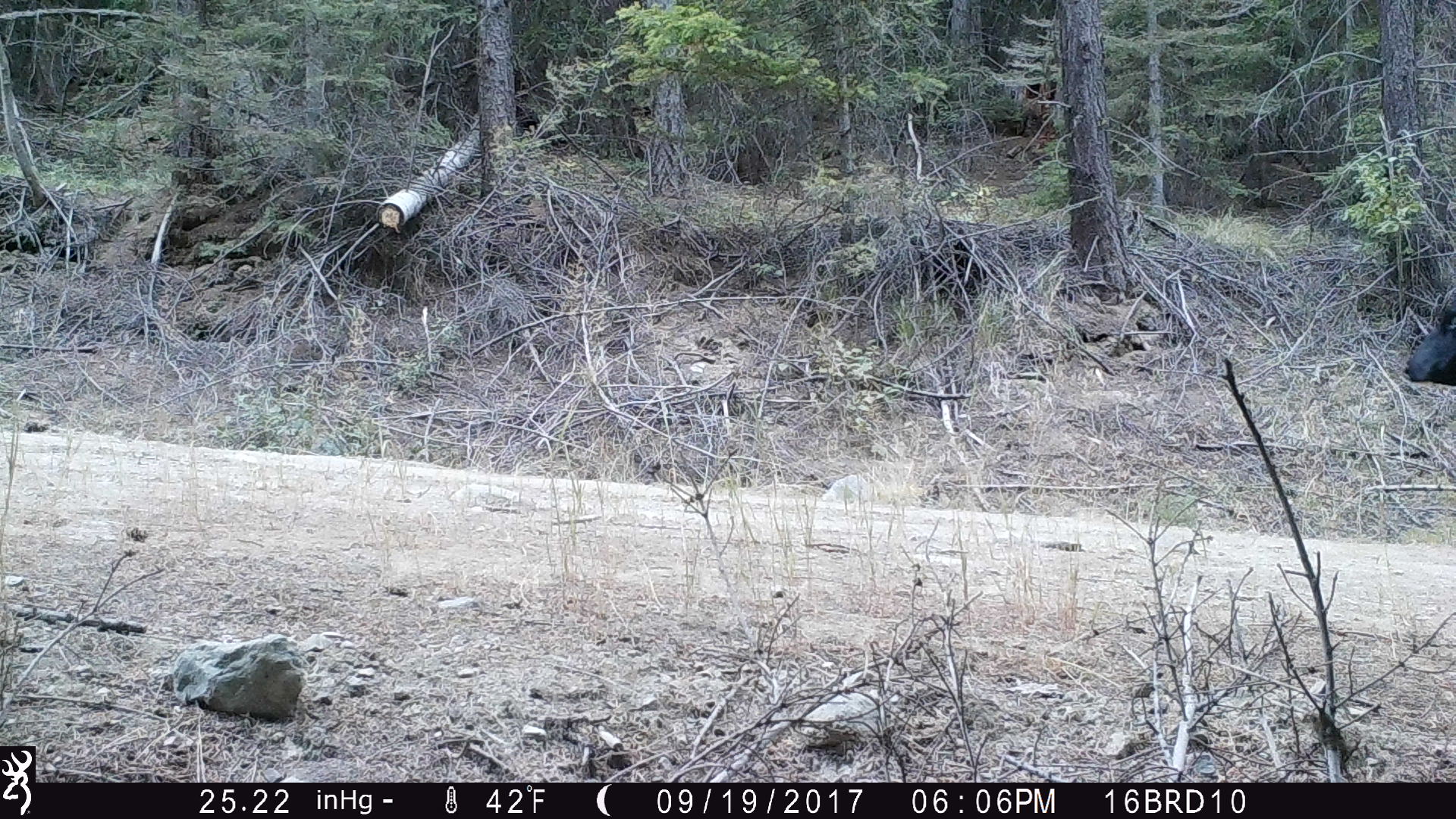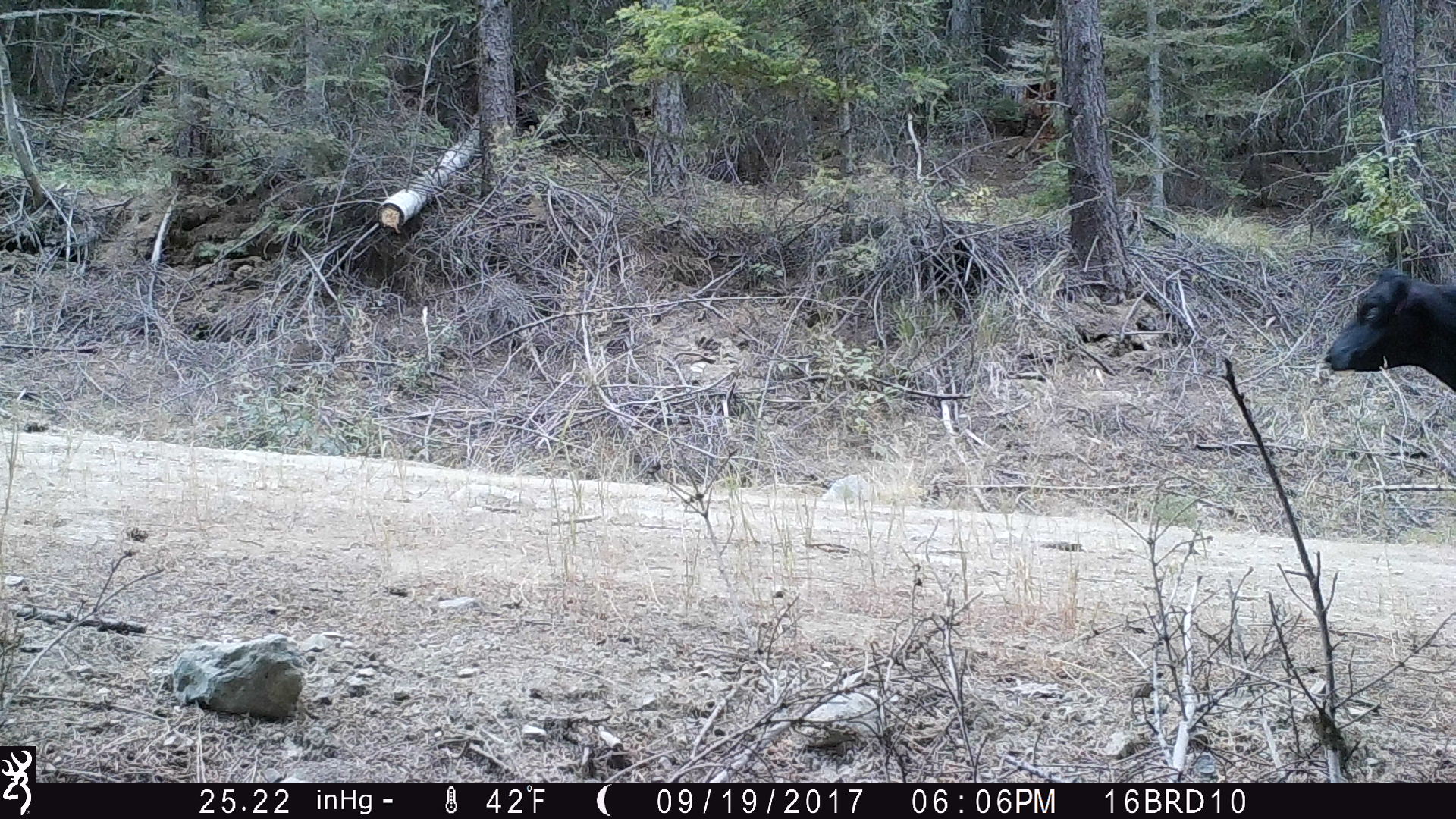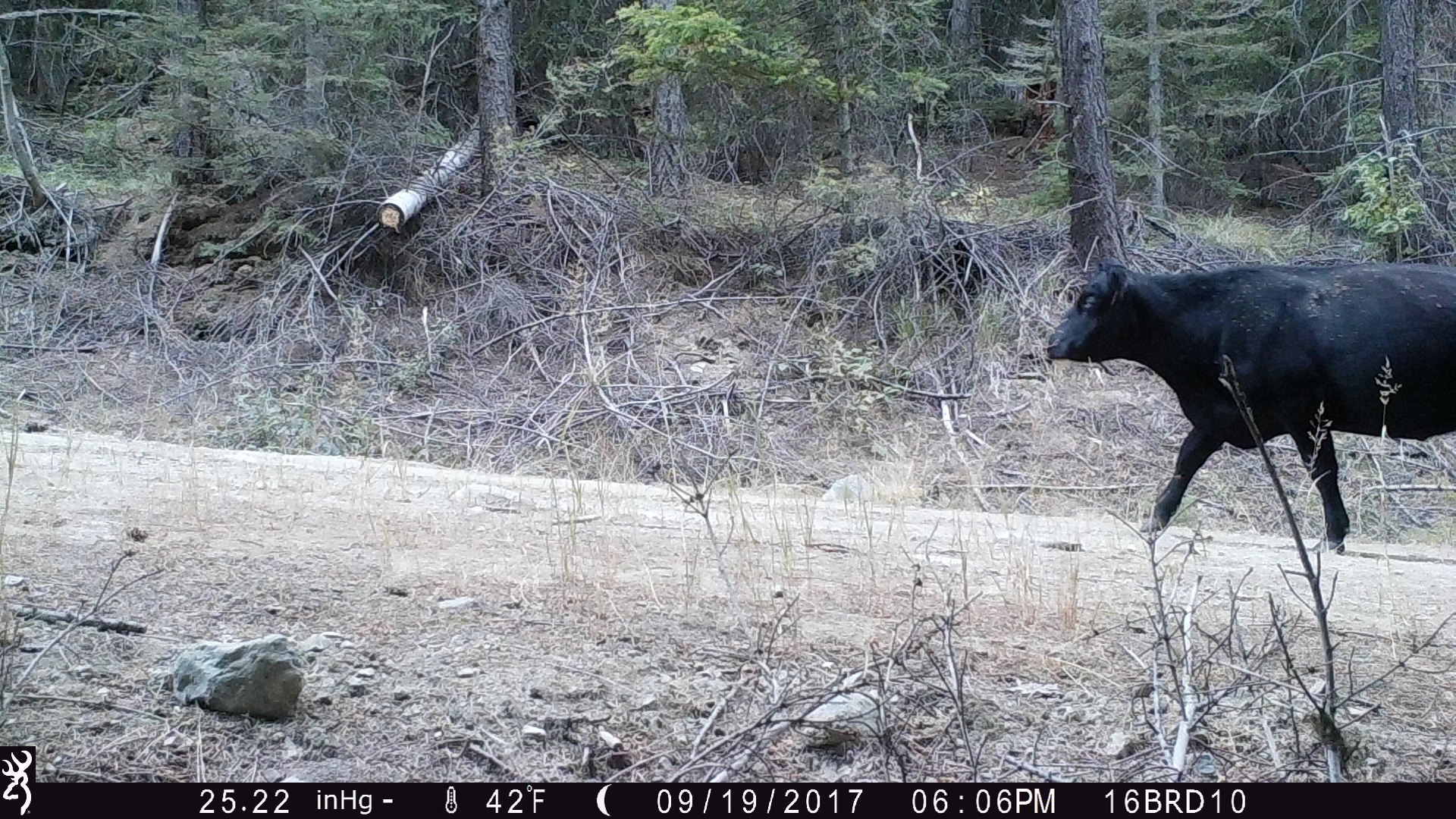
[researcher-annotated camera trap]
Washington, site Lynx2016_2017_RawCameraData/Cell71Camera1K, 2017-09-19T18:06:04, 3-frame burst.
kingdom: Animalia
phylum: Chordata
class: Mammalia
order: Artiodactyla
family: Bovidae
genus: Bos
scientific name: Bos taurus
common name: domestic cattle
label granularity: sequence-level